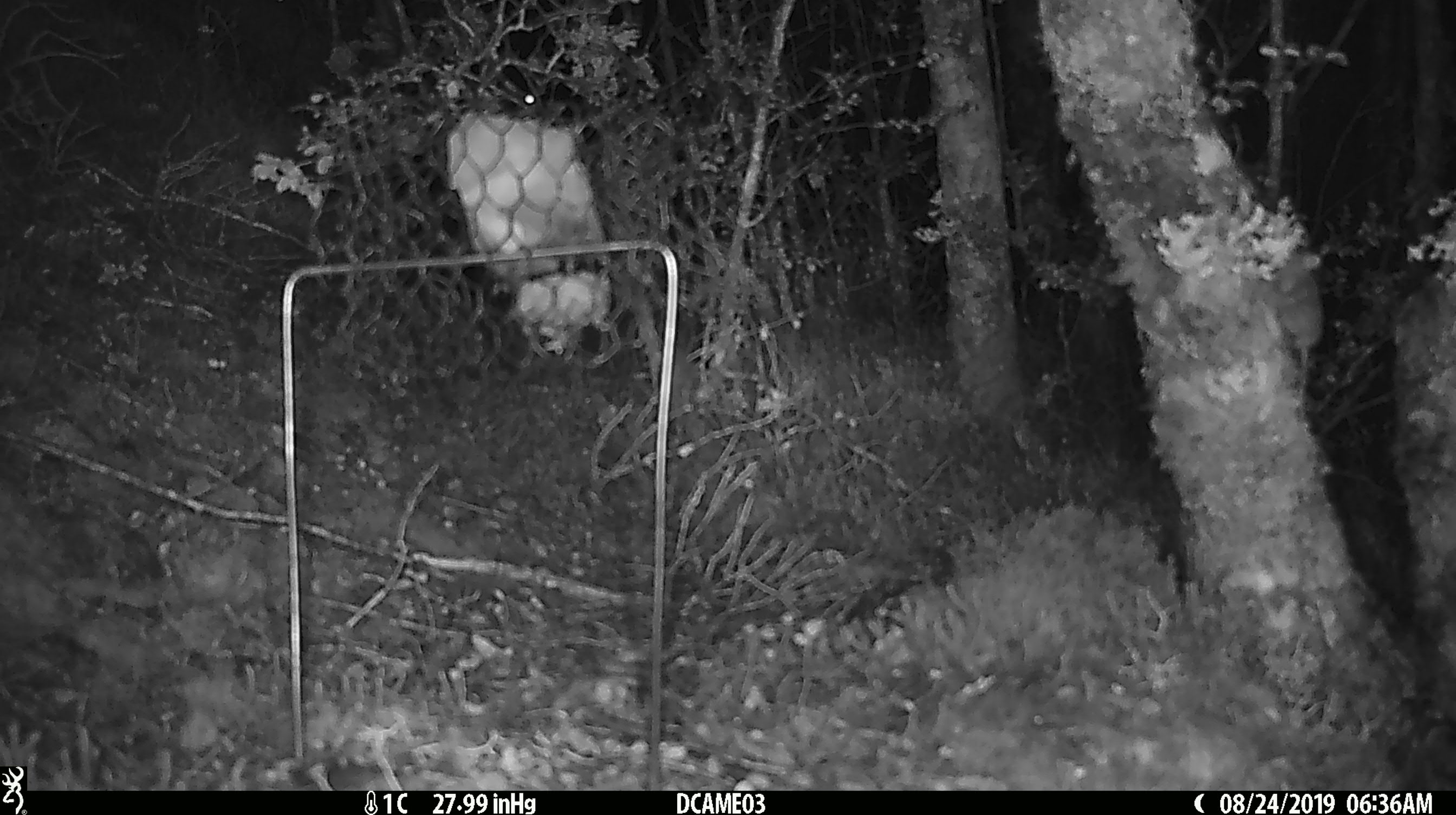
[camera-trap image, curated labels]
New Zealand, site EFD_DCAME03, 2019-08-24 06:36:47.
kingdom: Animalia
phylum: Chordata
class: Mammalia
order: Rodentia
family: Muridae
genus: Mus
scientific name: Mus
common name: mouse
Mouse (Mus).